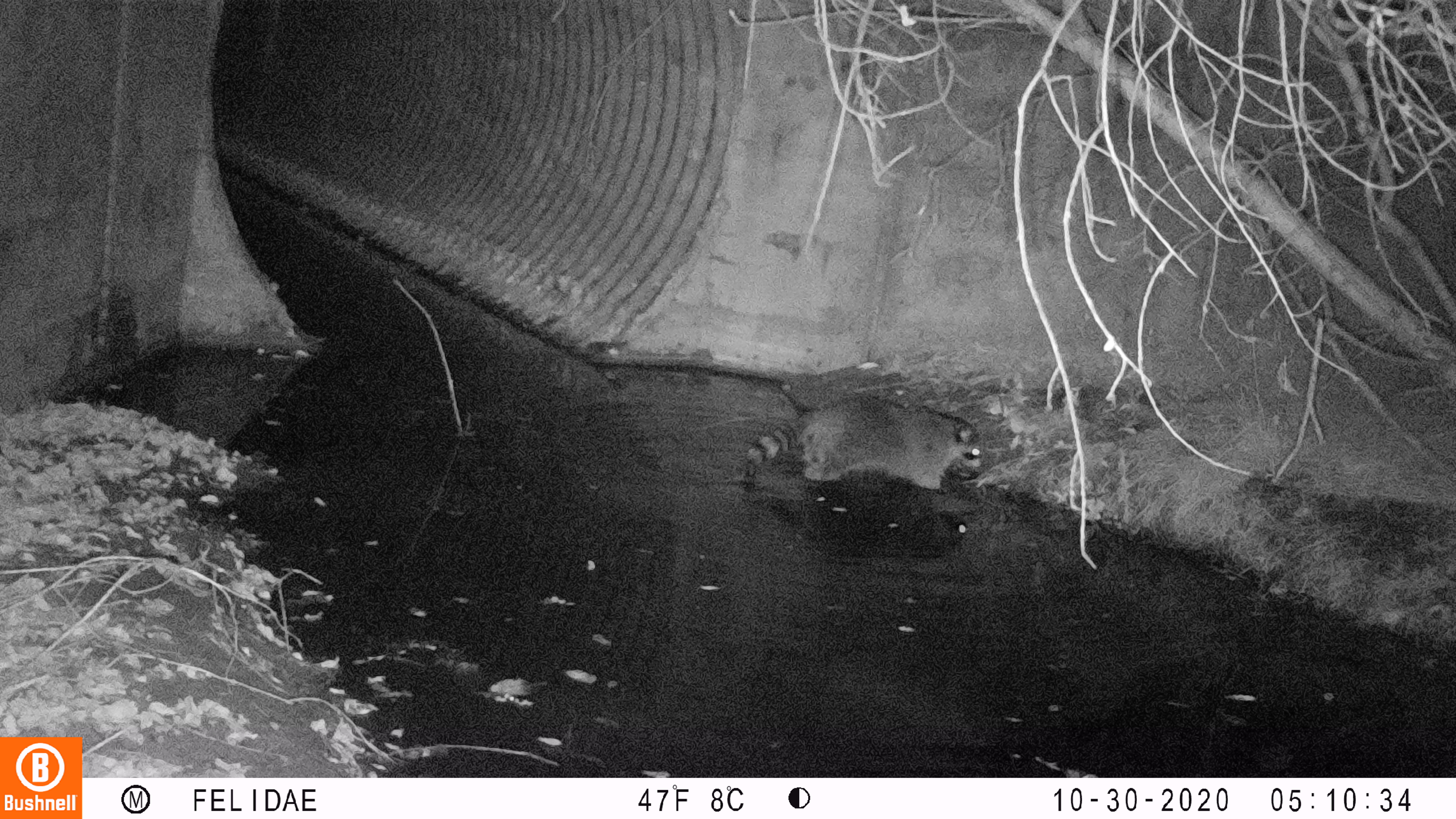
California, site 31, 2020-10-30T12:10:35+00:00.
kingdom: Animalia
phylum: Chordata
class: Mammalia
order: Carnivora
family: Procyonidae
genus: Procyon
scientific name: Procyon lotor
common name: raccoon